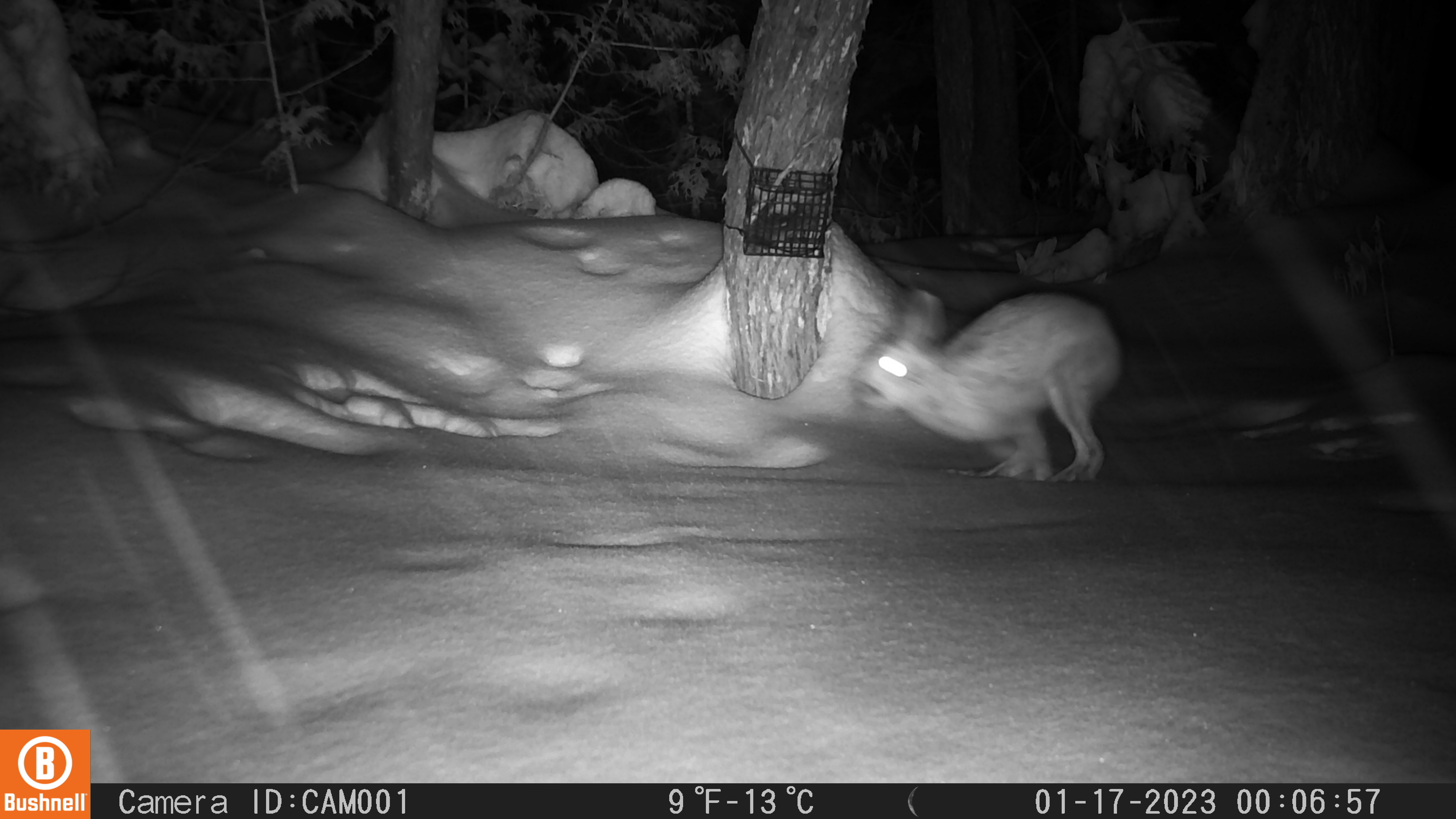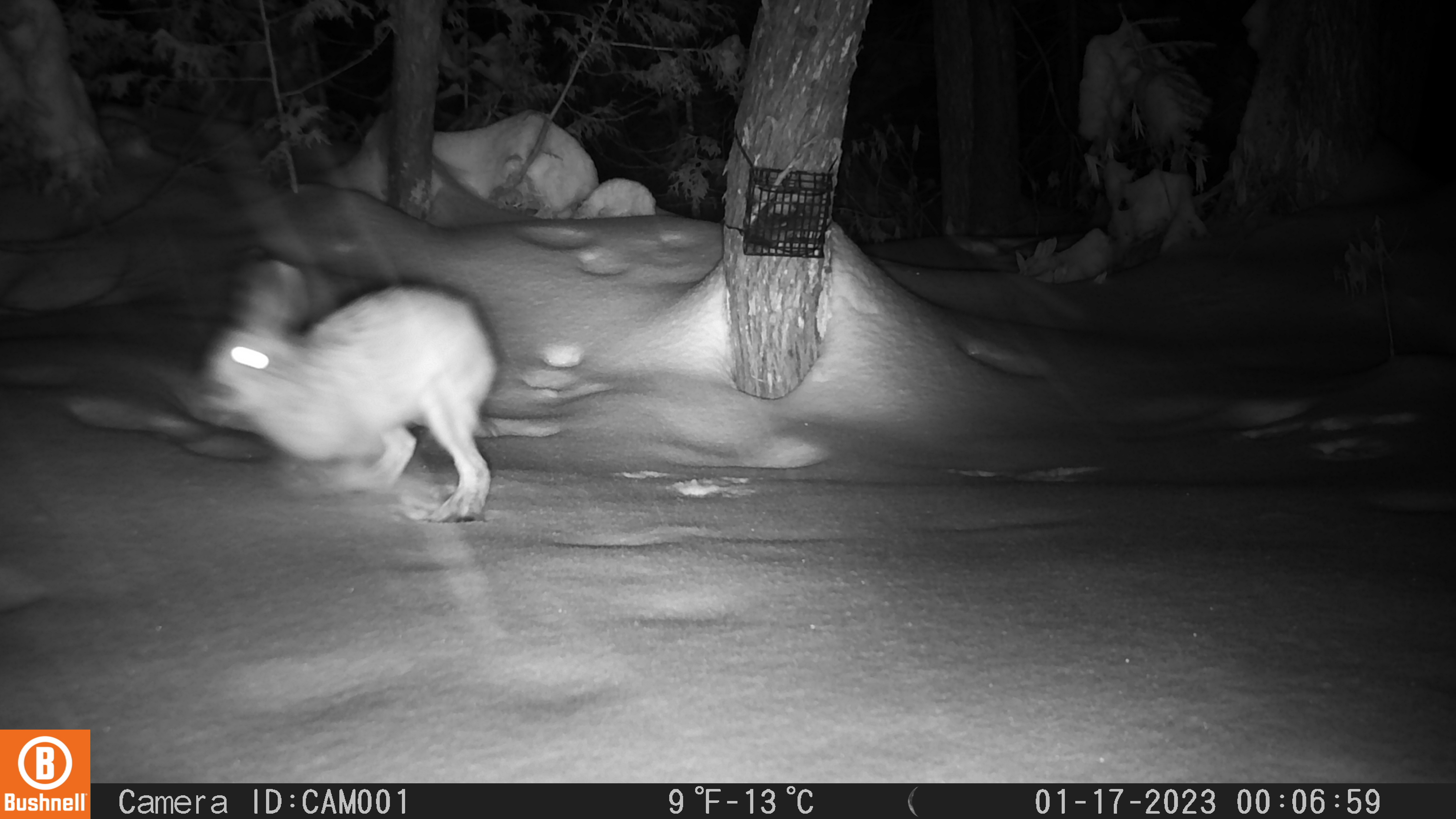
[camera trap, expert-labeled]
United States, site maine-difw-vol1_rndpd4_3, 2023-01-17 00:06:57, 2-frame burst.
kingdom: Animalia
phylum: Chordata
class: Mammalia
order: Lagomorpha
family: Leporidae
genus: Lepus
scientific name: Lepus americanus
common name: snowshoe hare